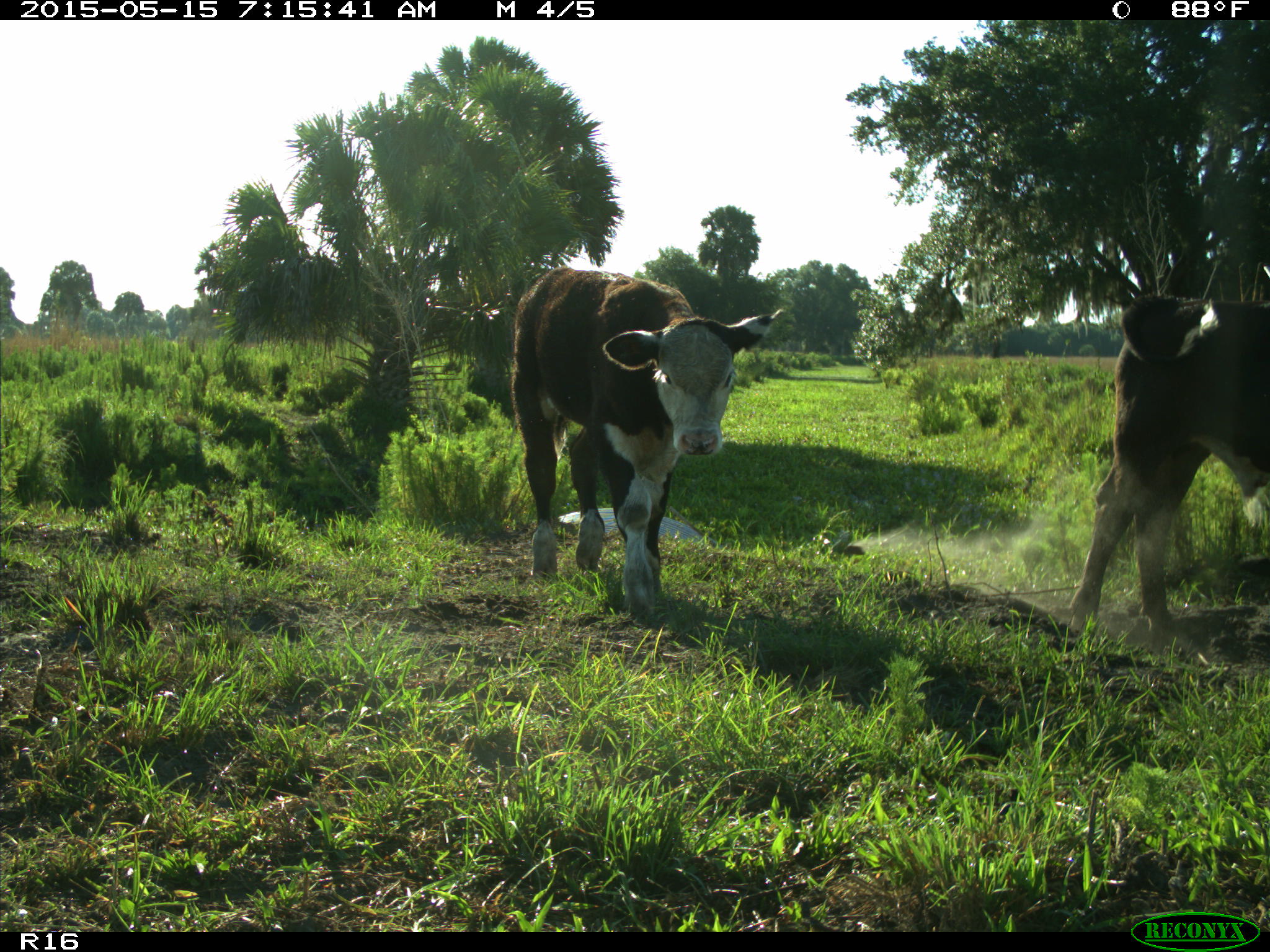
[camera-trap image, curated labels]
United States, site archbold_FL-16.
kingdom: Animalia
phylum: Chordata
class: Mammalia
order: Artiodactyla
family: Bovidae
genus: Bos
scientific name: Bos taurus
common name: domestic cow